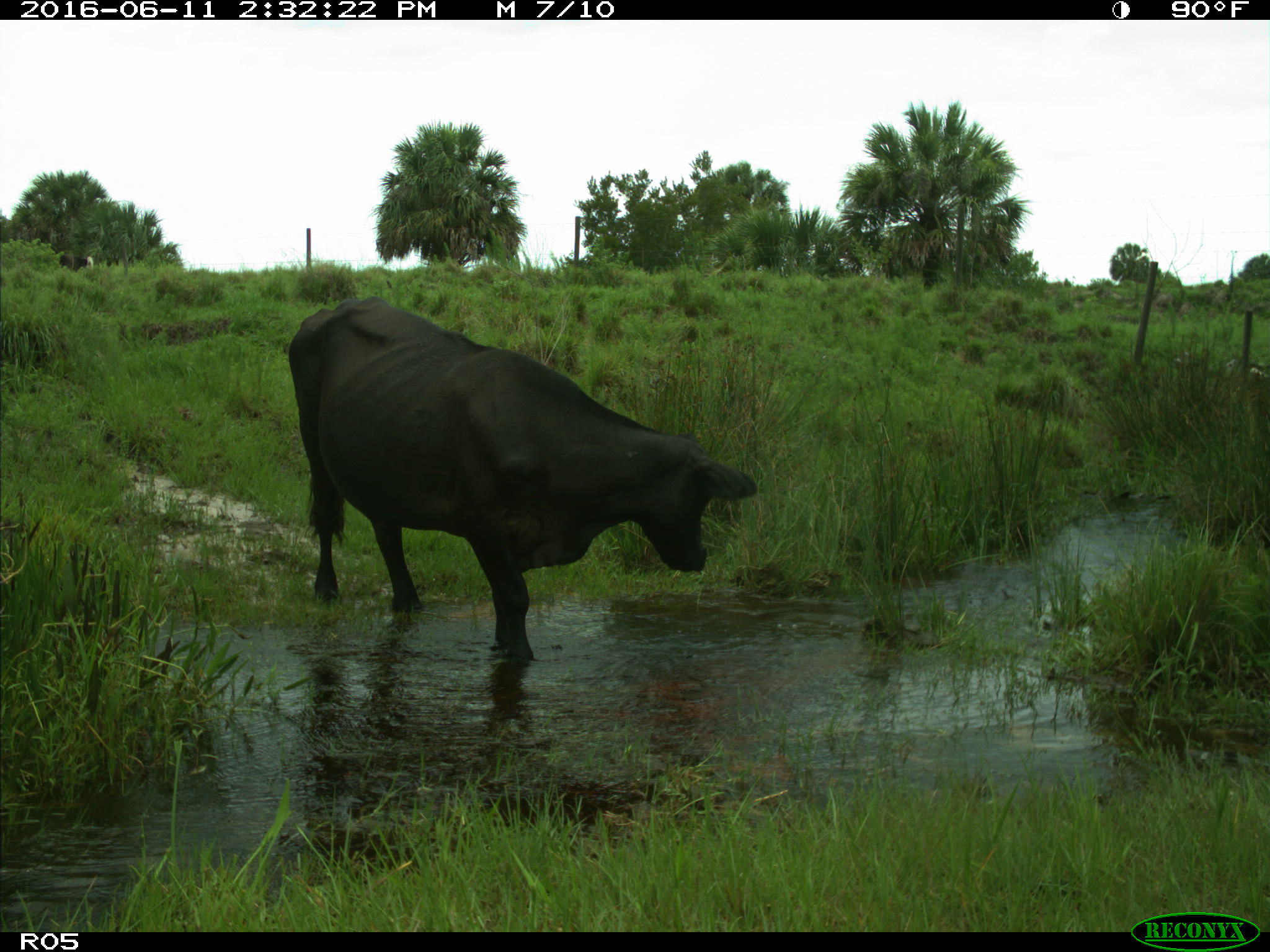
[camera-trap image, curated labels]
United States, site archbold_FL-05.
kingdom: Animalia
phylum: Chordata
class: Mammalia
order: Artiodactyla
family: Bovidae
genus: Bos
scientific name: Bos taurus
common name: domestic cow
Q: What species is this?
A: Bos taurus (domestic cow).